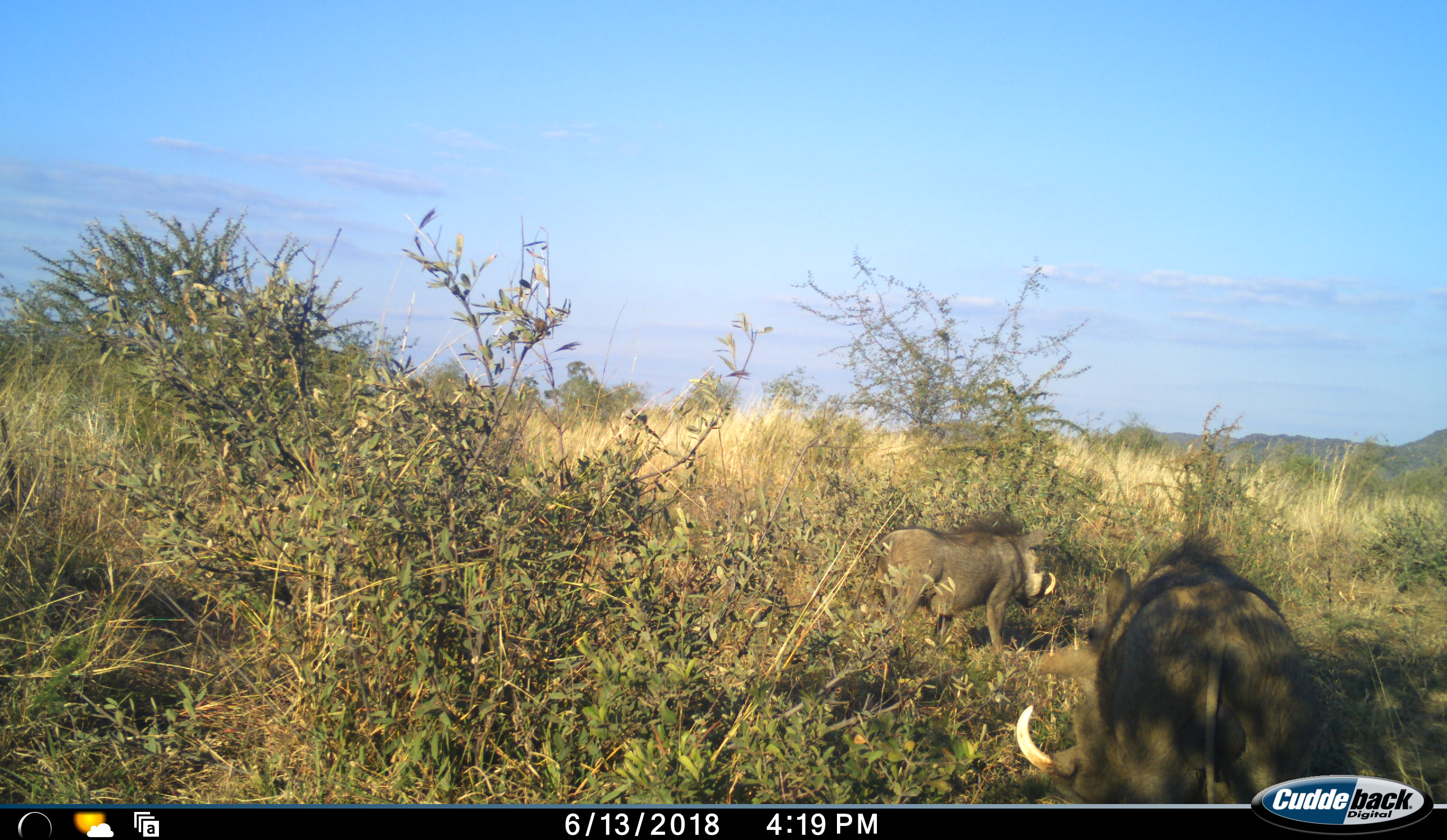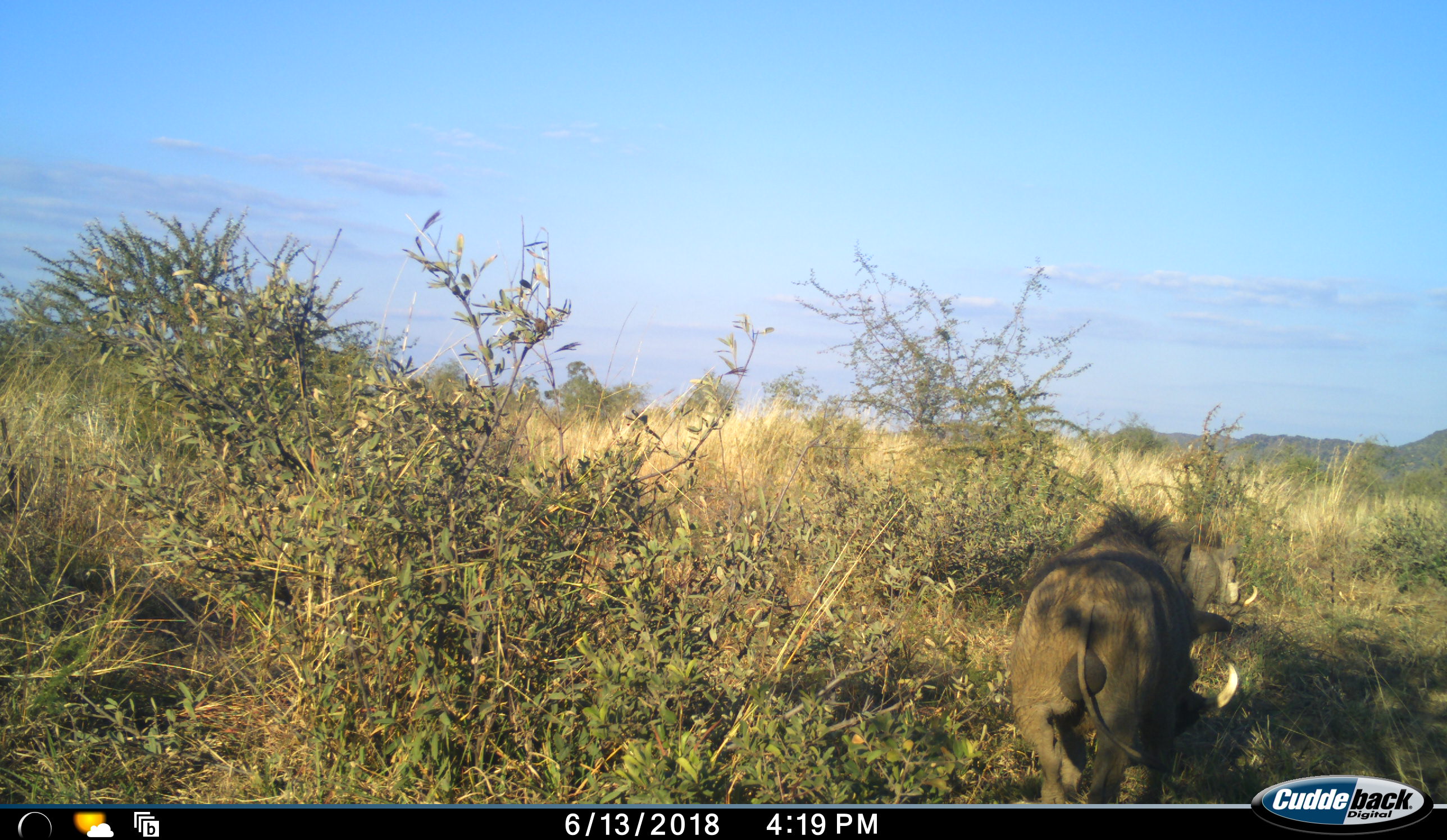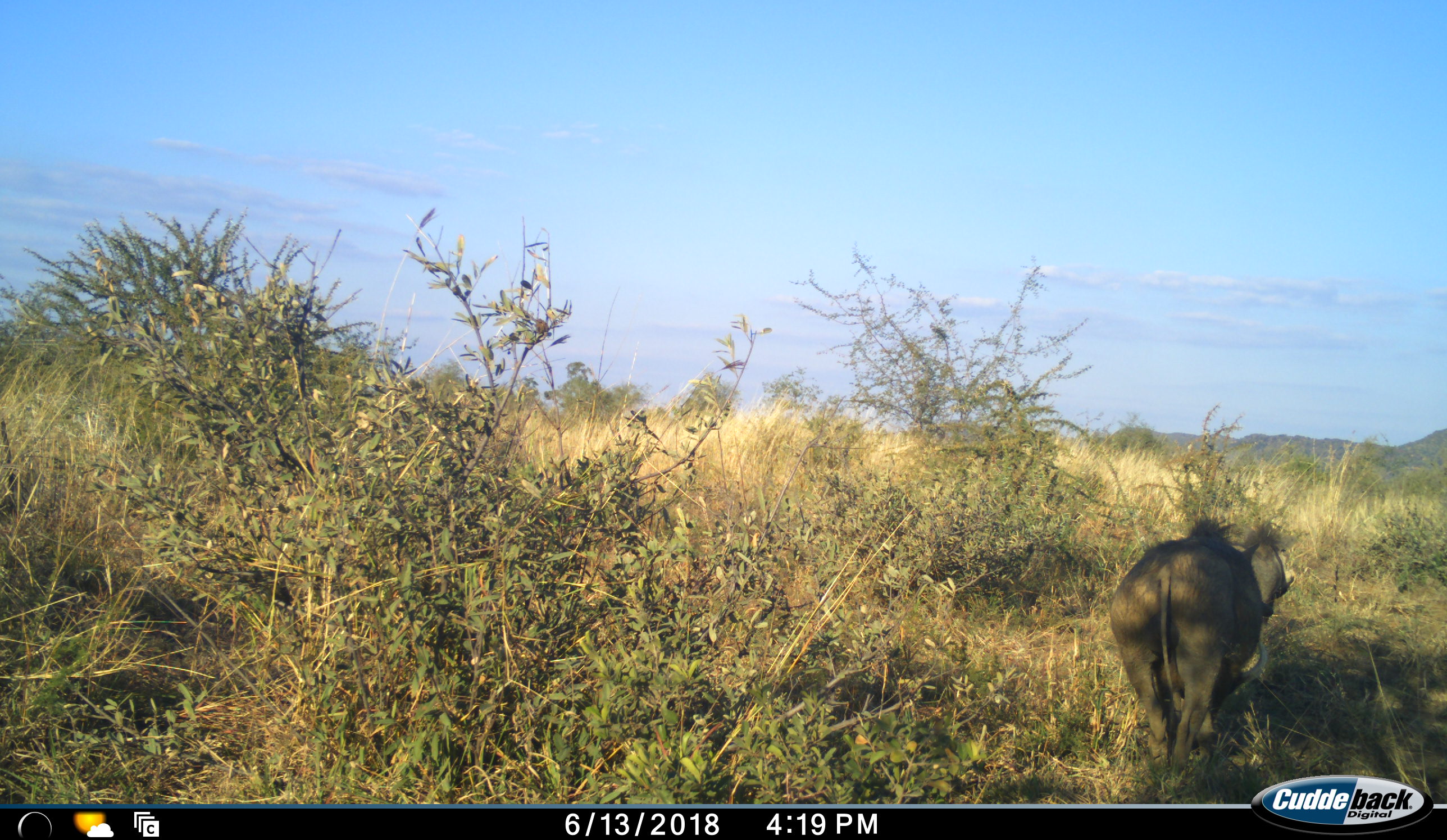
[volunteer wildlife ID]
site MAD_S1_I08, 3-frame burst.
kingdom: Animalia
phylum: Chordata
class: Mammalia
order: Artiodactyla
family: Suidae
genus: Phacochoerus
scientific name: Phacochoerus africanus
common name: warthog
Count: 2.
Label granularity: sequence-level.